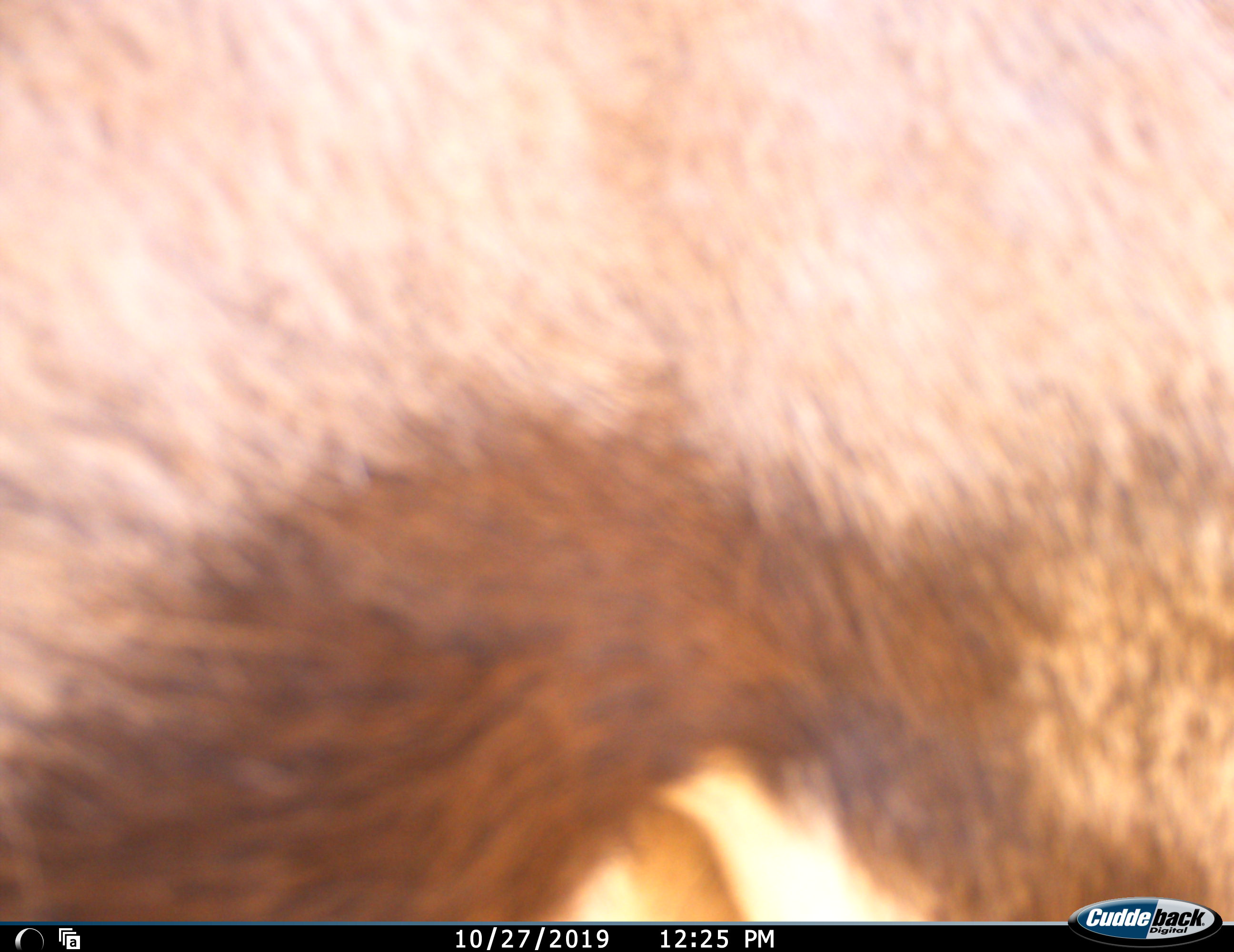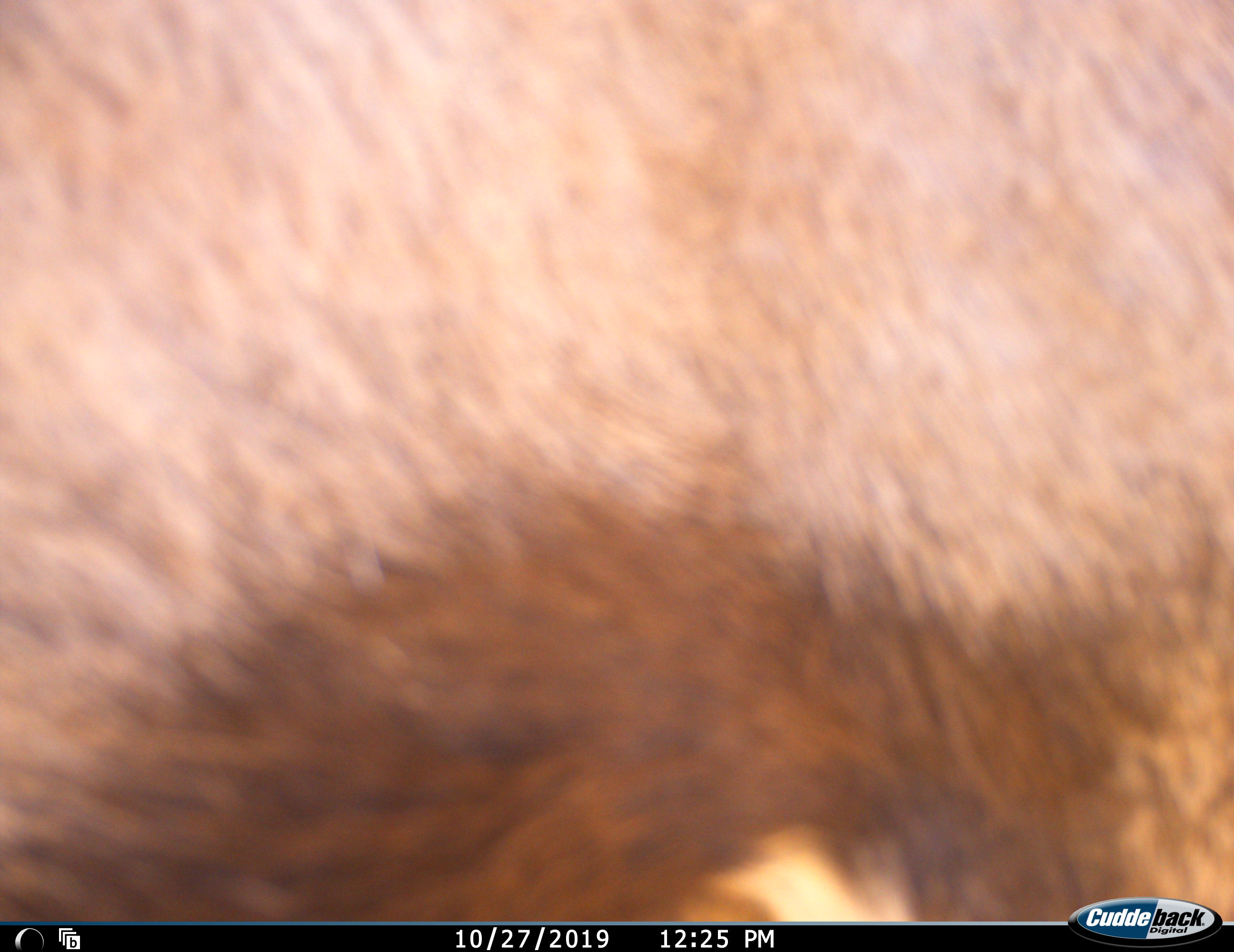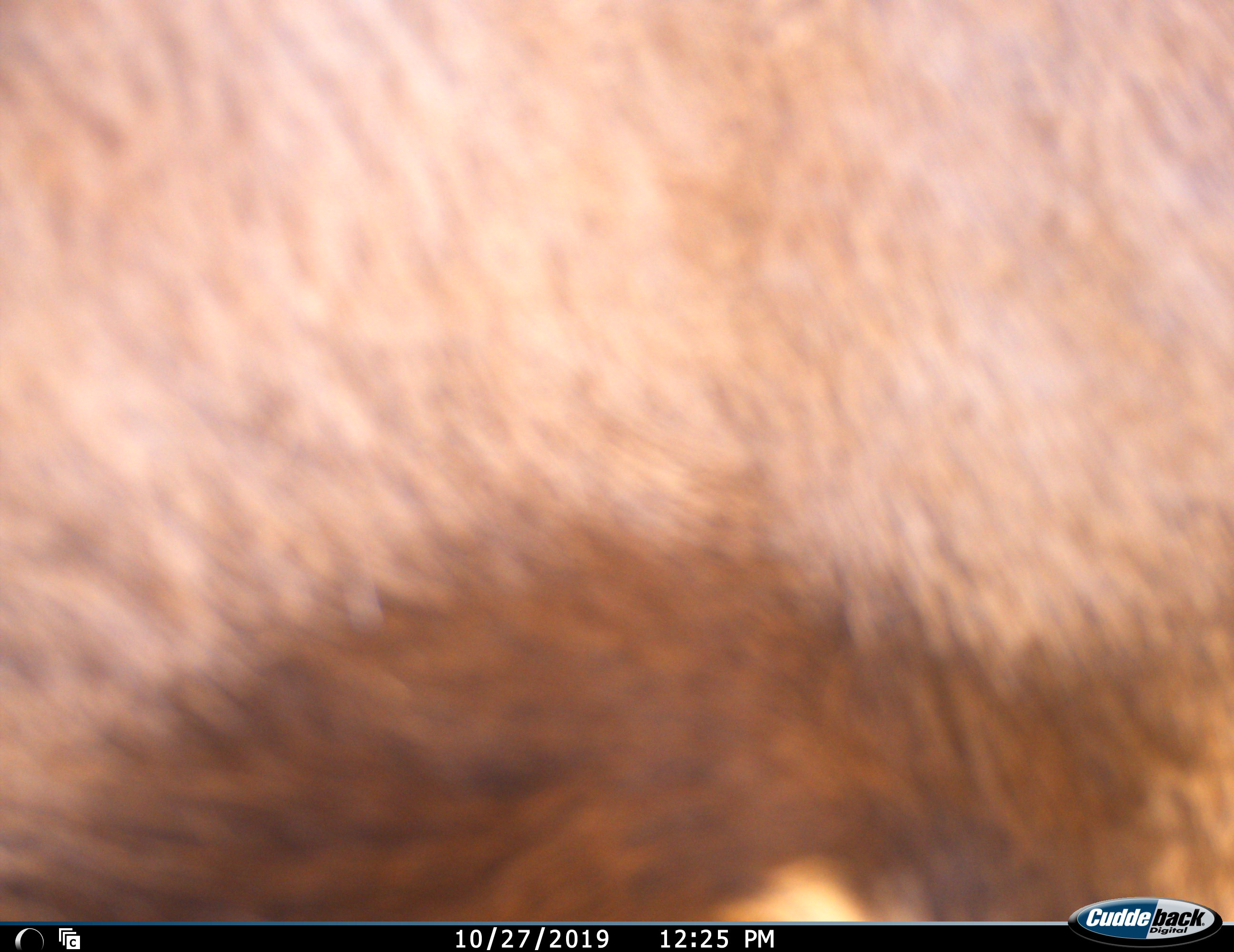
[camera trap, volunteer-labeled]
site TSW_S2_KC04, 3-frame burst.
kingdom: Animalia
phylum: Chordata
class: Mammalia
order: Artiodactyla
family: Bovidae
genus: Oryx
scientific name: Oryx gazella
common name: gemsbok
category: oryx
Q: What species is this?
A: Oryx (gemsbok) (Oryx gazella).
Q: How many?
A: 1.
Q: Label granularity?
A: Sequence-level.